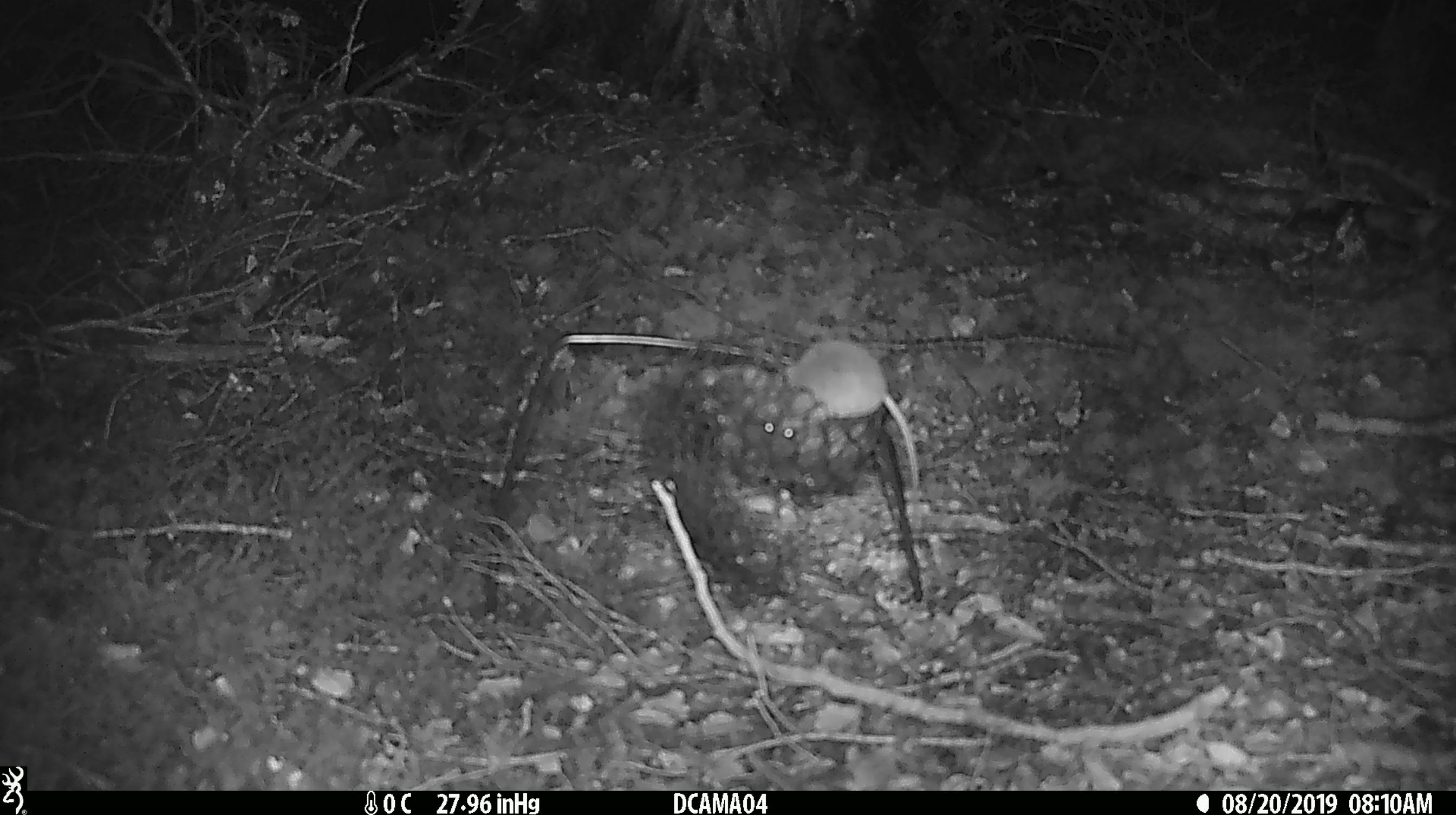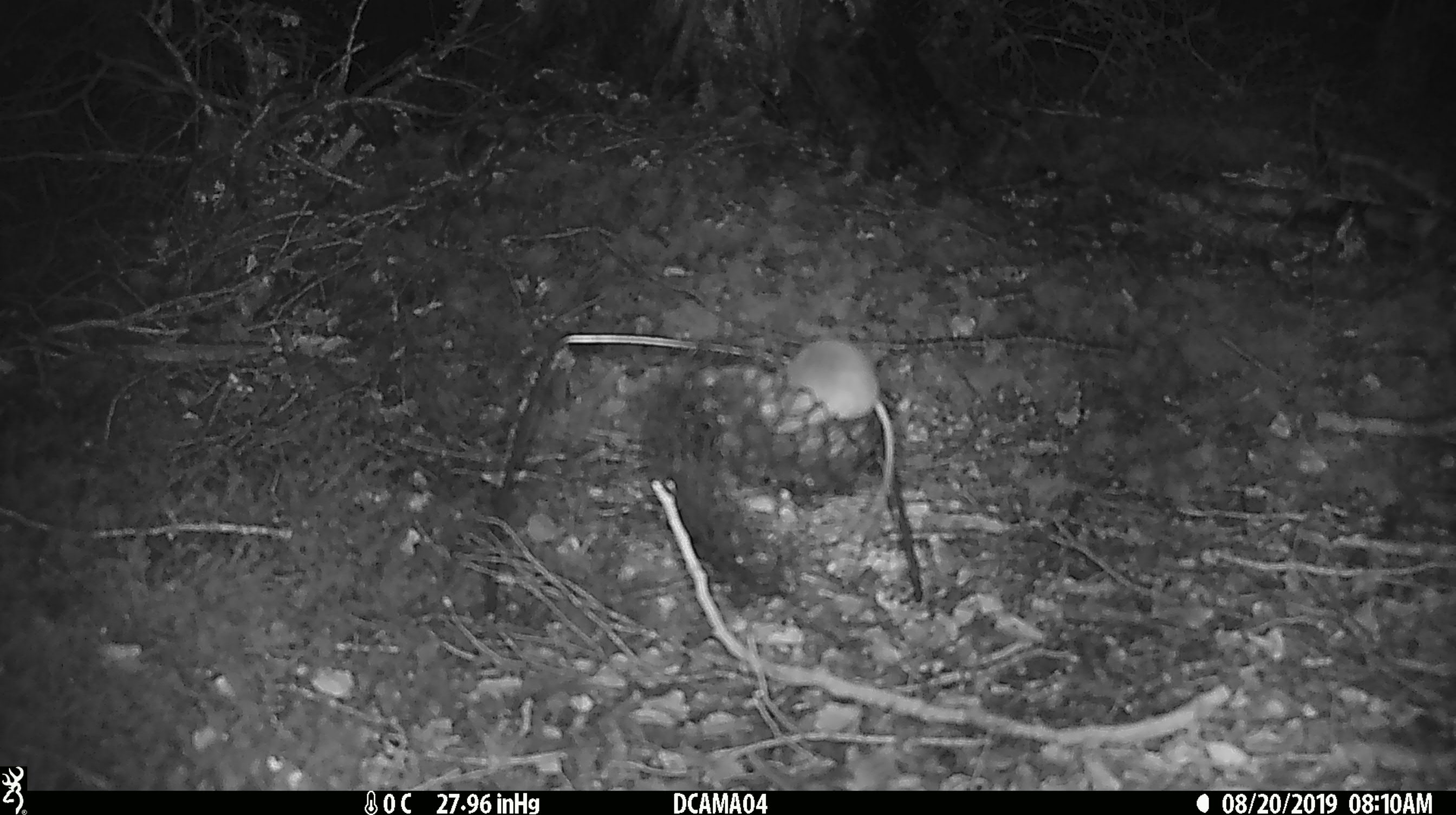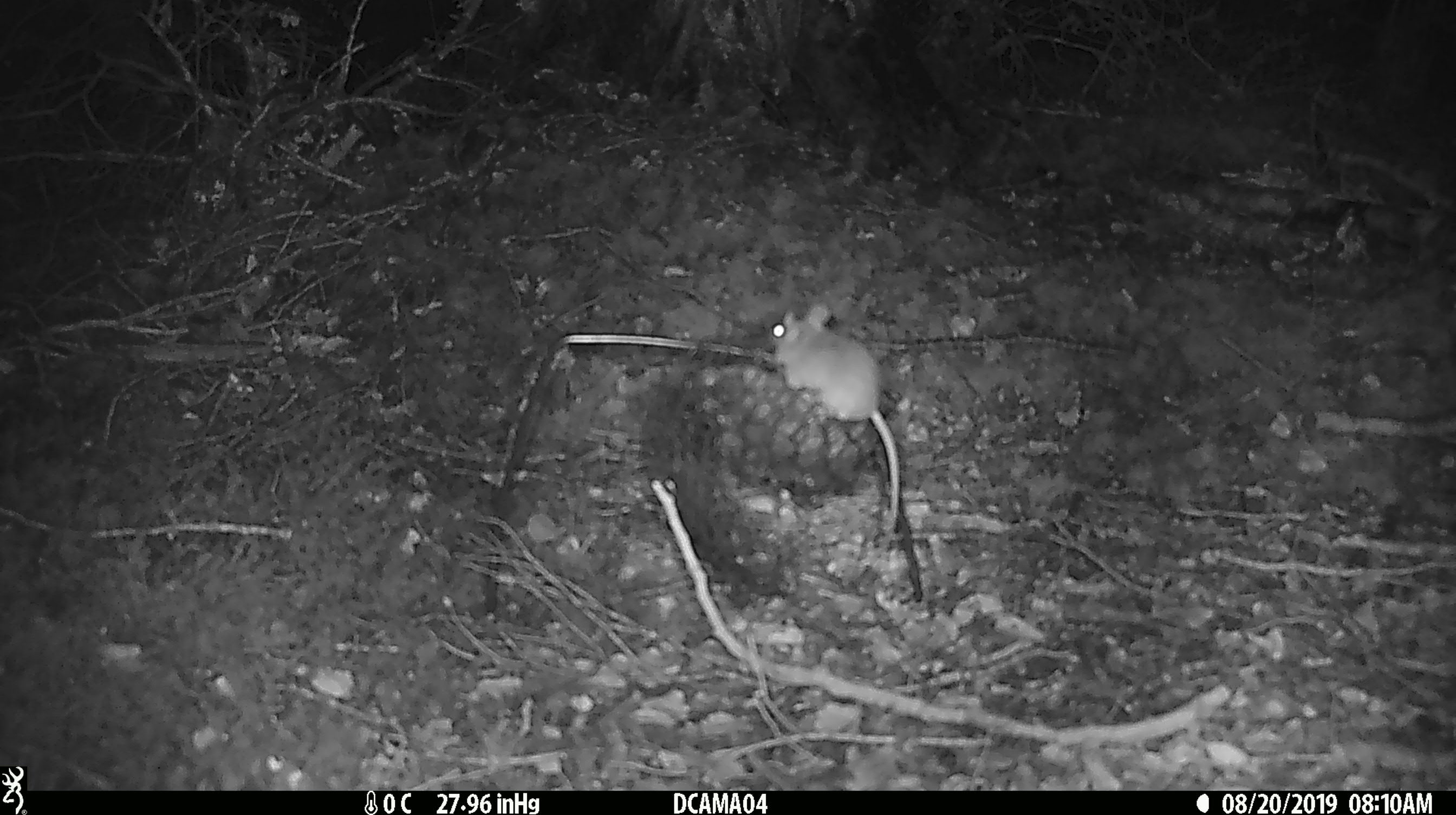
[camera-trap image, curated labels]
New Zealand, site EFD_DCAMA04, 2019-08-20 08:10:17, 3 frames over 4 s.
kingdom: Animalia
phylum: Chordata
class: Mammalia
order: Rodentia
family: Muridae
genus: Mus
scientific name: Mus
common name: mouse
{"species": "mouse (Mus)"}